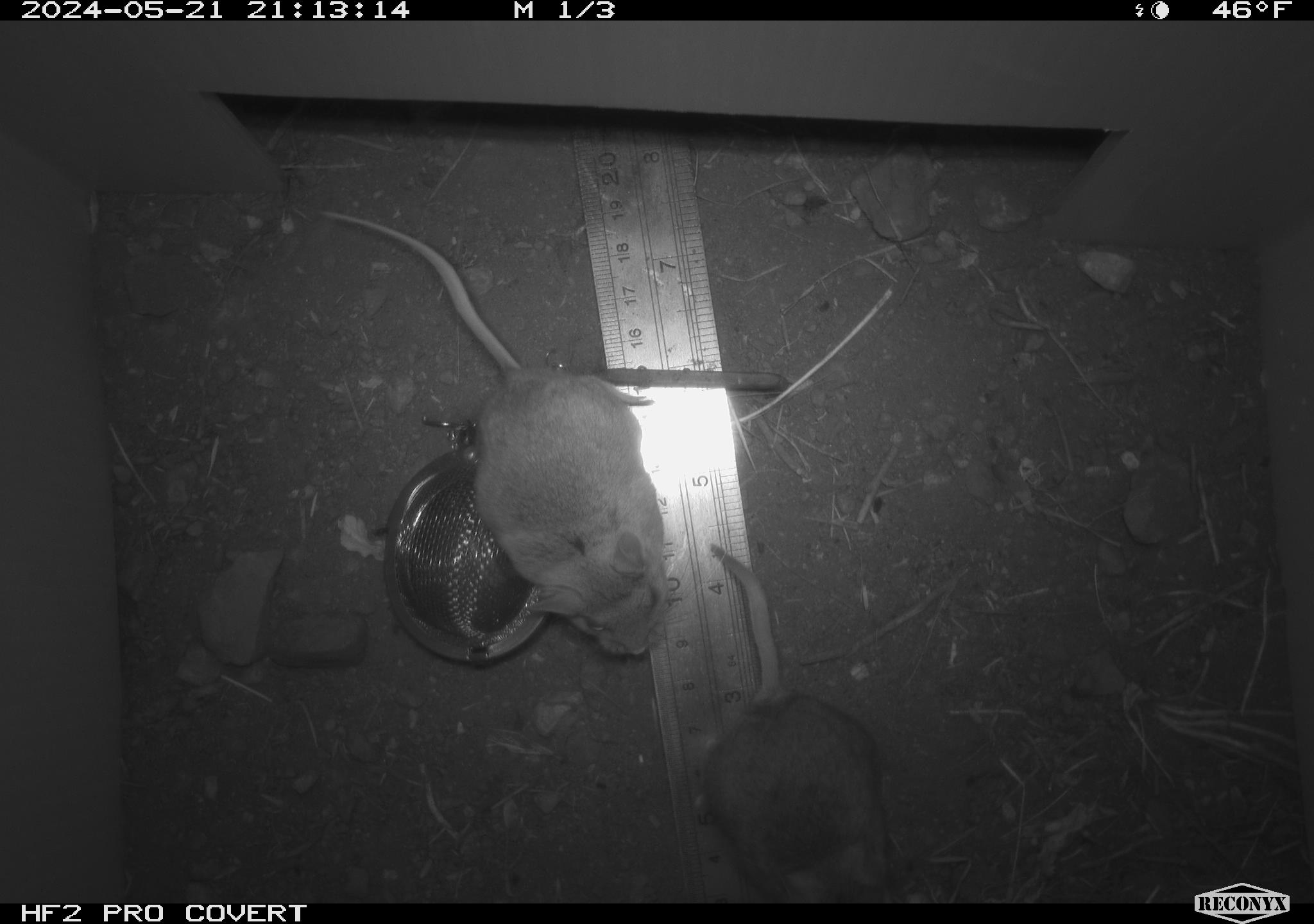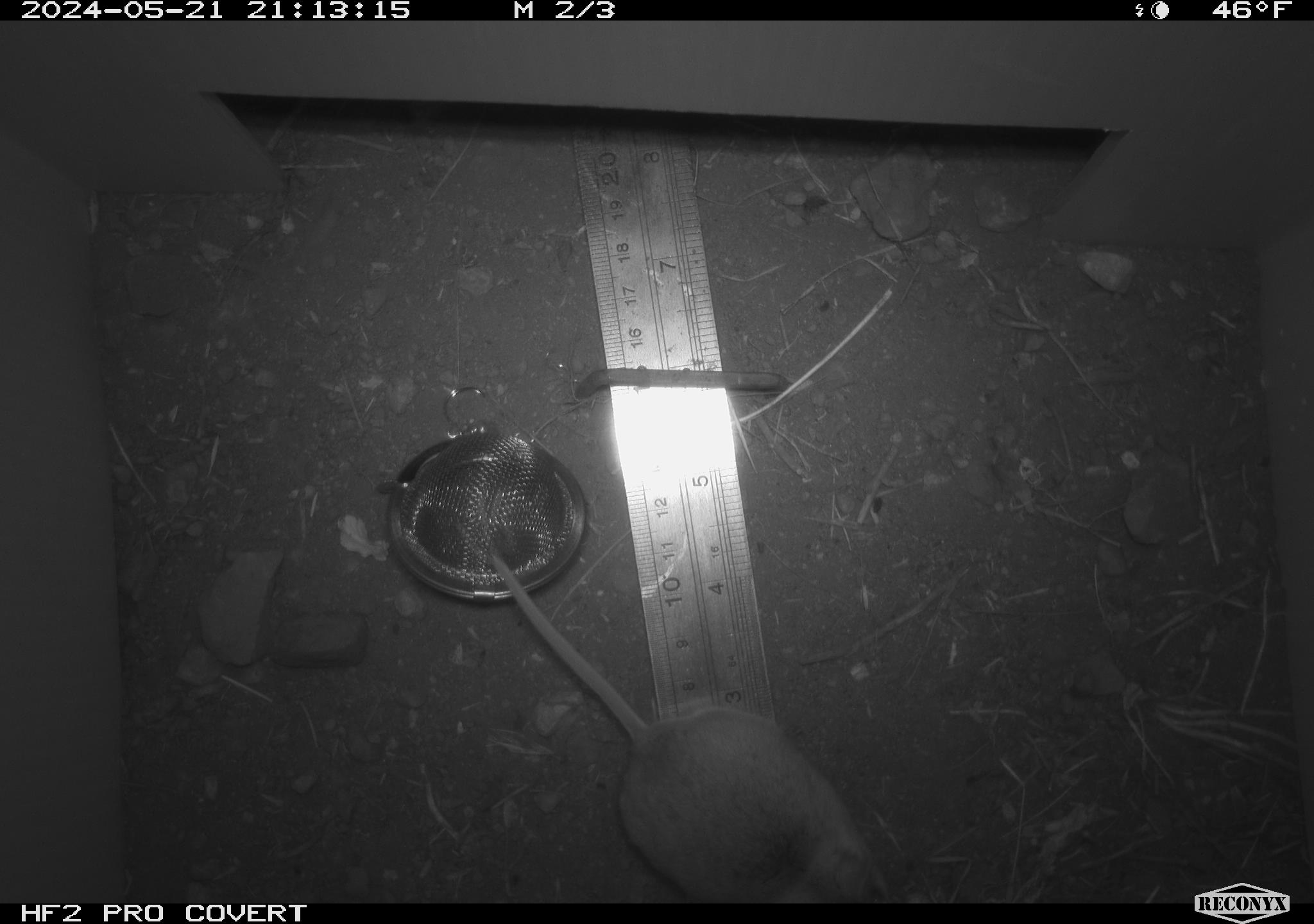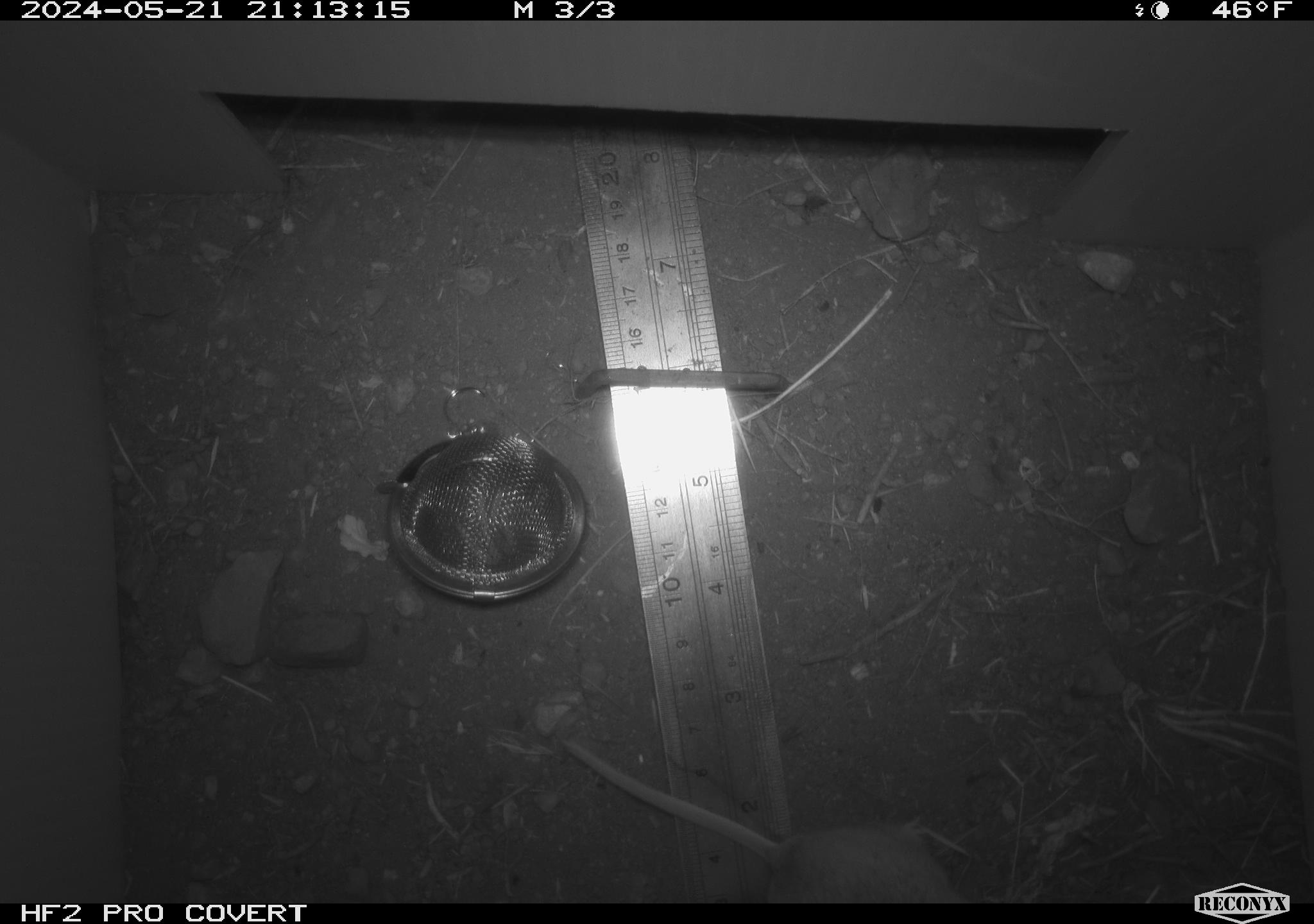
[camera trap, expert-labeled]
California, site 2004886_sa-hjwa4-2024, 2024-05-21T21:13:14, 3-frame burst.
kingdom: Animalia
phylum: Chordata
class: Mammalia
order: Rodentia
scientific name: Rodentia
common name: rodent